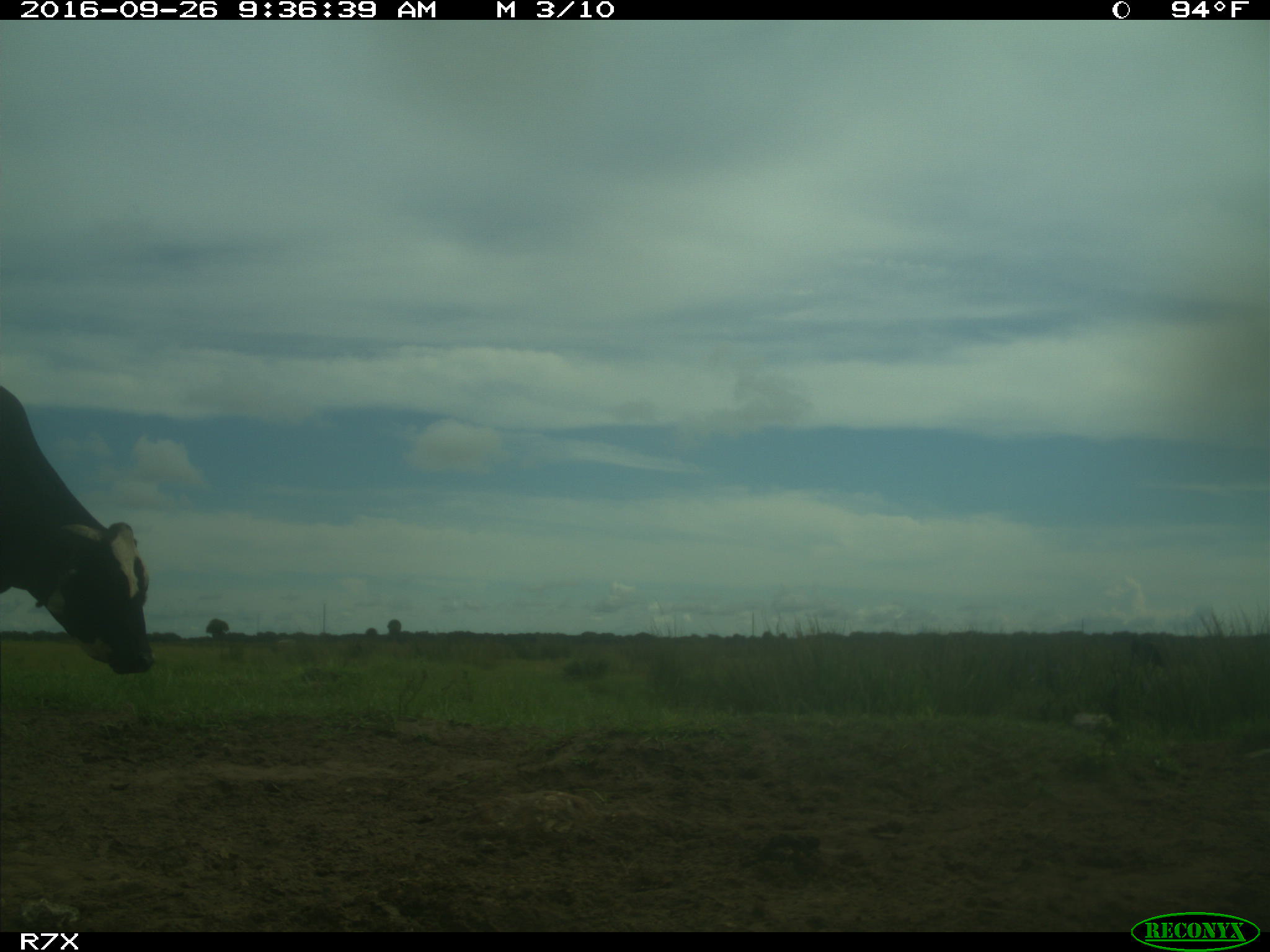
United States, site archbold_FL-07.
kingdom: Animalia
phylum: Chordata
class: Mammalia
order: Artiodactyla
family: Bovidae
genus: Bos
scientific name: Bos taurus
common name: domestic cow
Bos taurus (domestic cow).